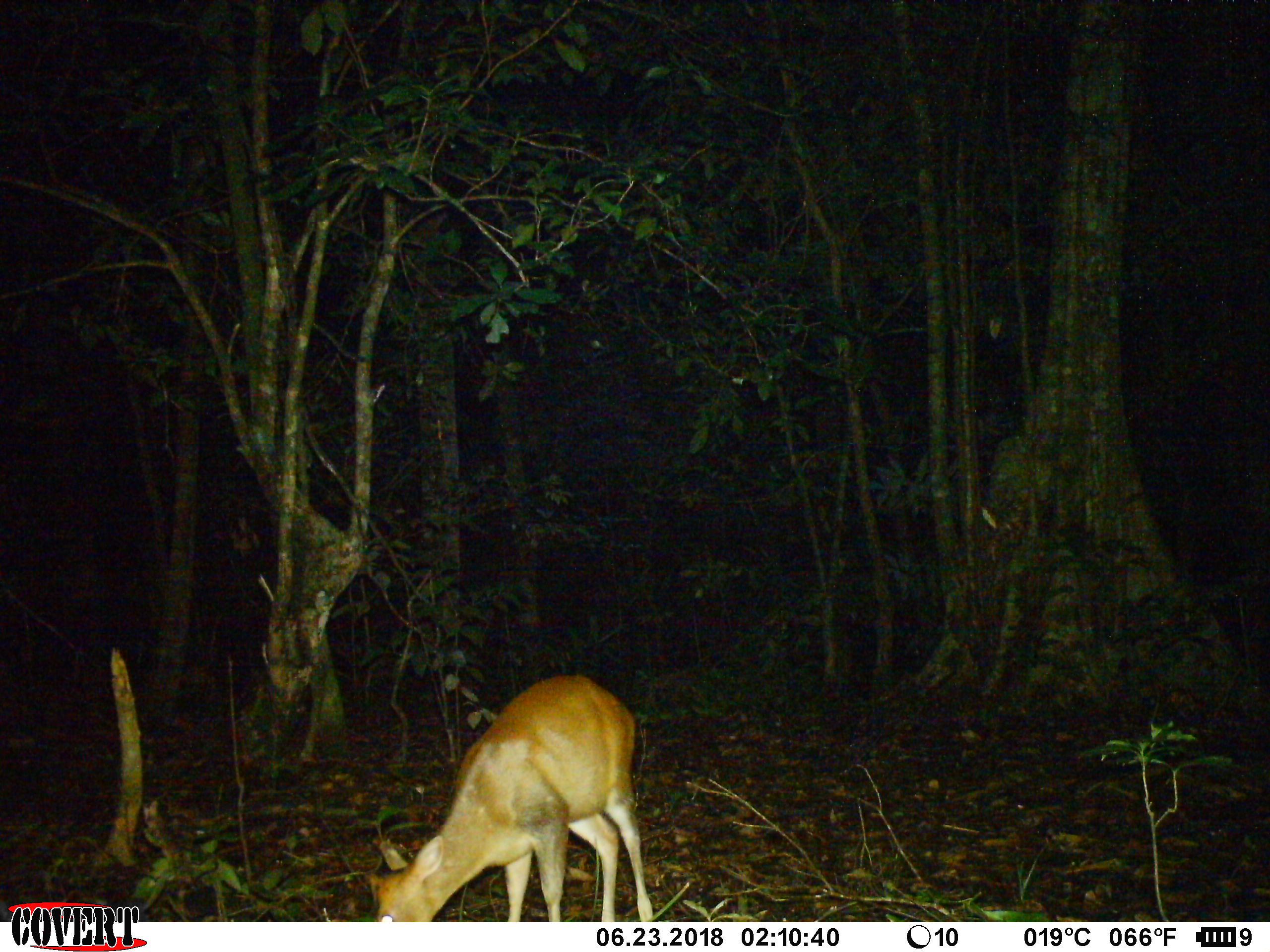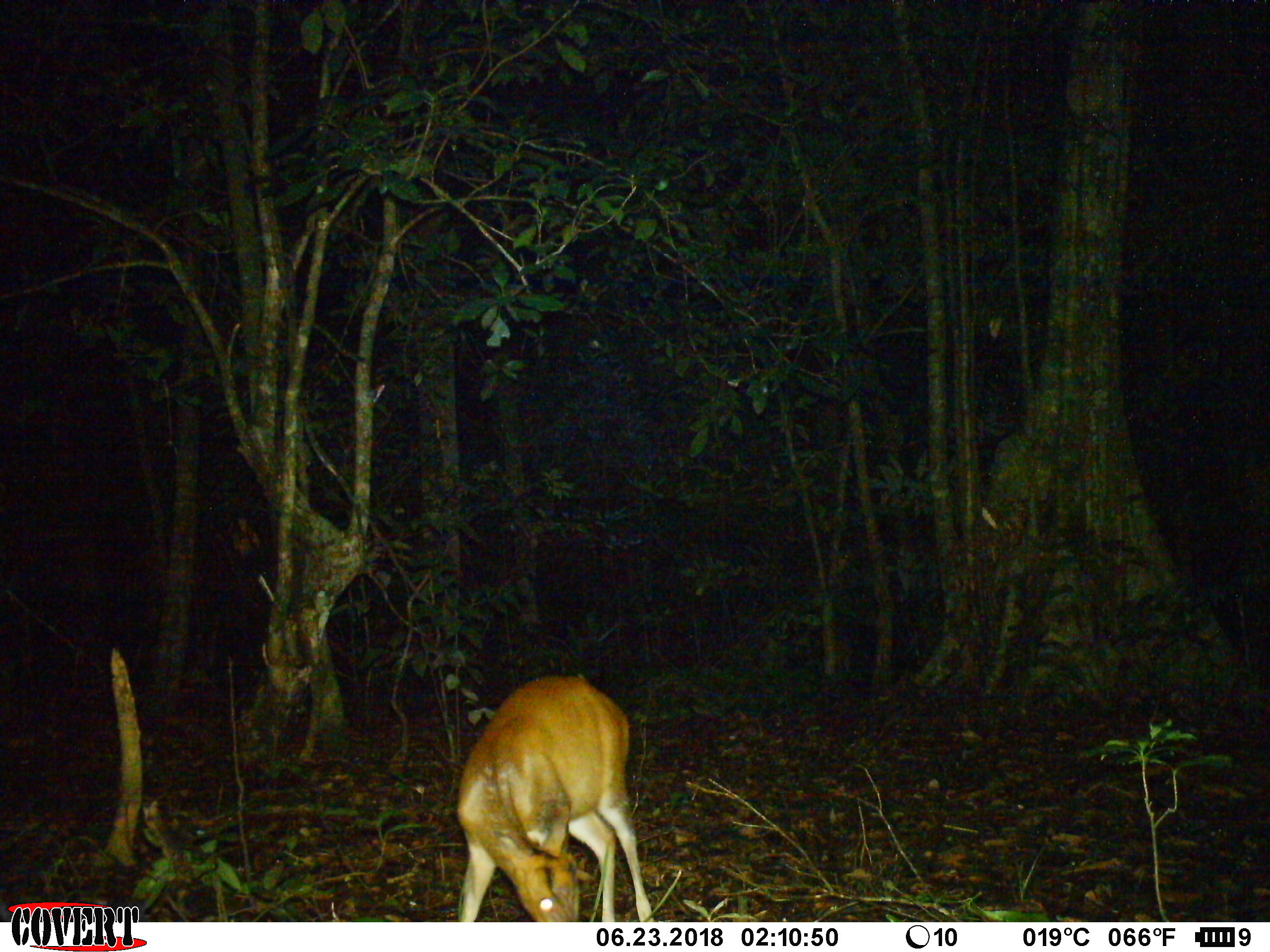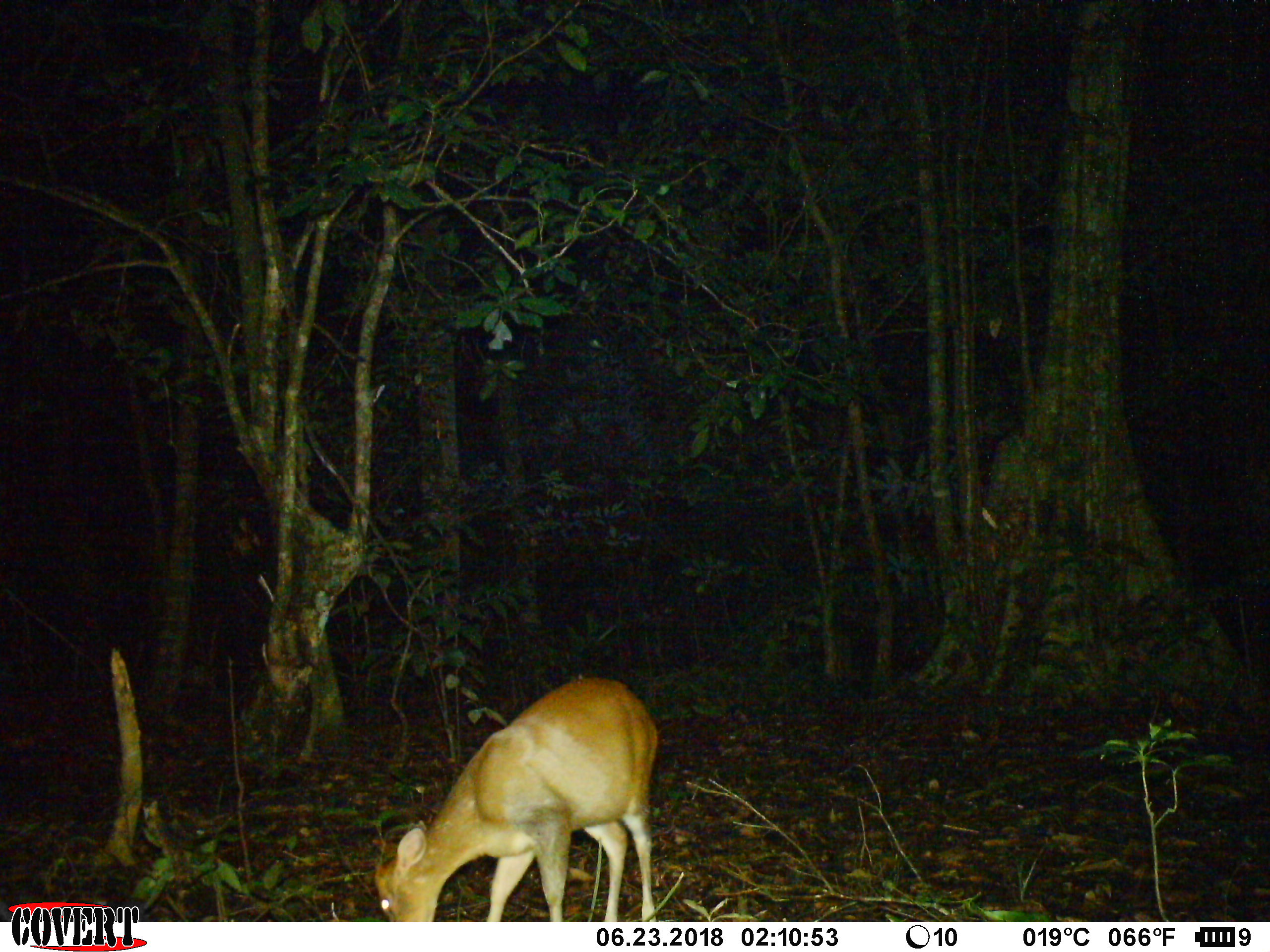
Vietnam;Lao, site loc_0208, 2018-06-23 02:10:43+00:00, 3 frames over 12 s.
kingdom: Animalia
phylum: Chordata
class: Mammalia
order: Artiodactyla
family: Cervidae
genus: Muntiacus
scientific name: Muntiacus rooseveltorum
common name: roosevelt's muntjac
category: roosevelts muntjac group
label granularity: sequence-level